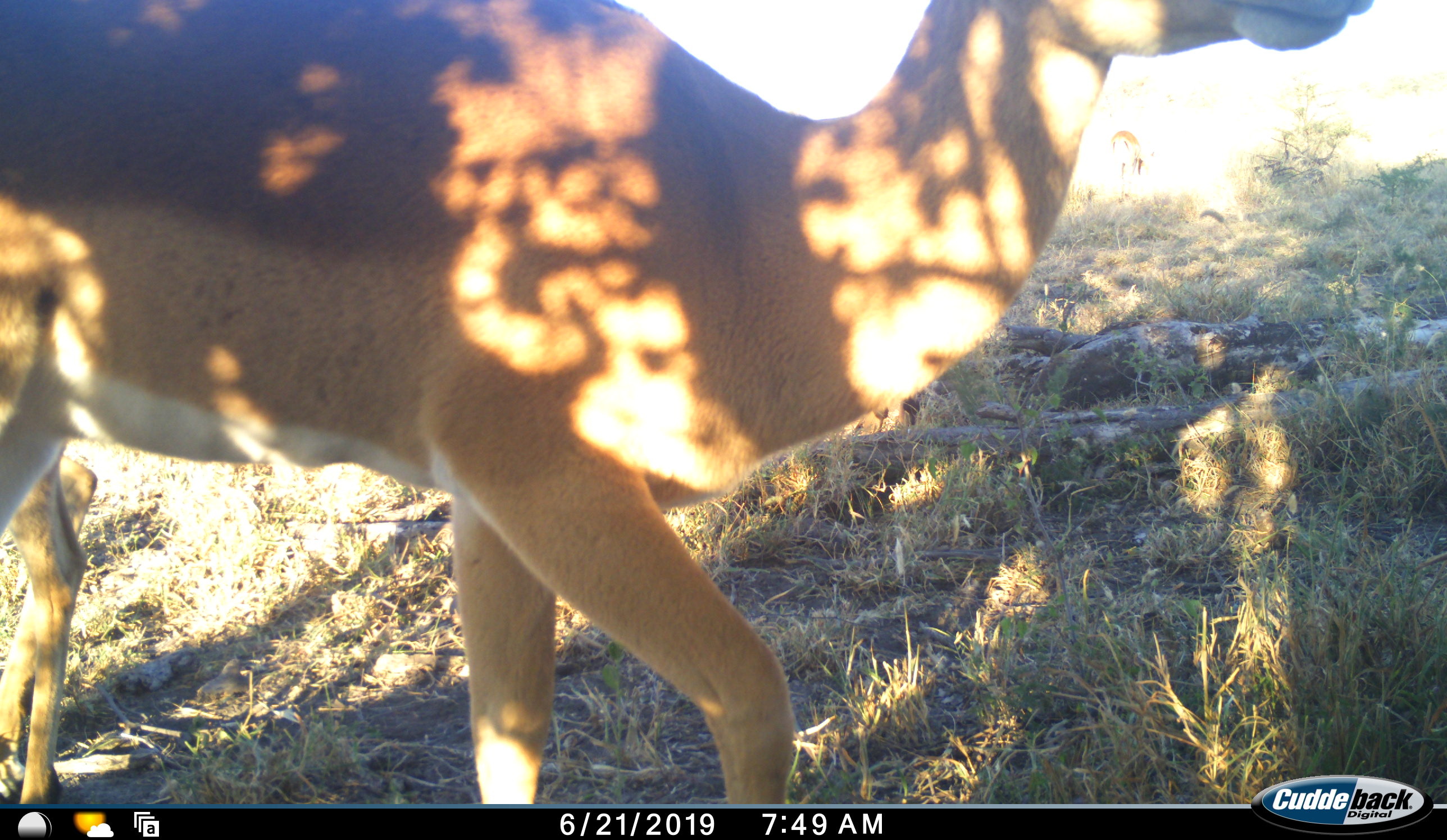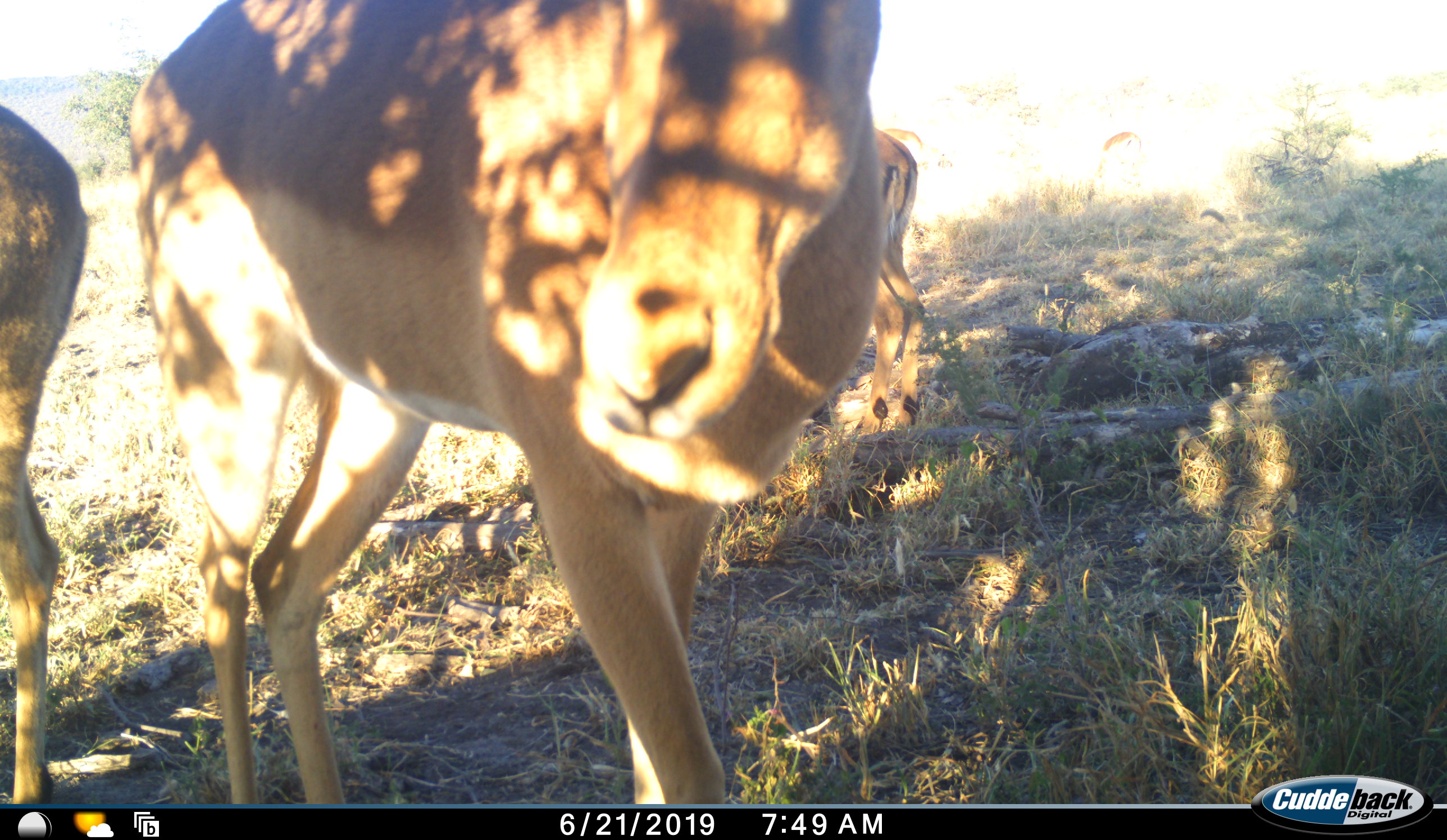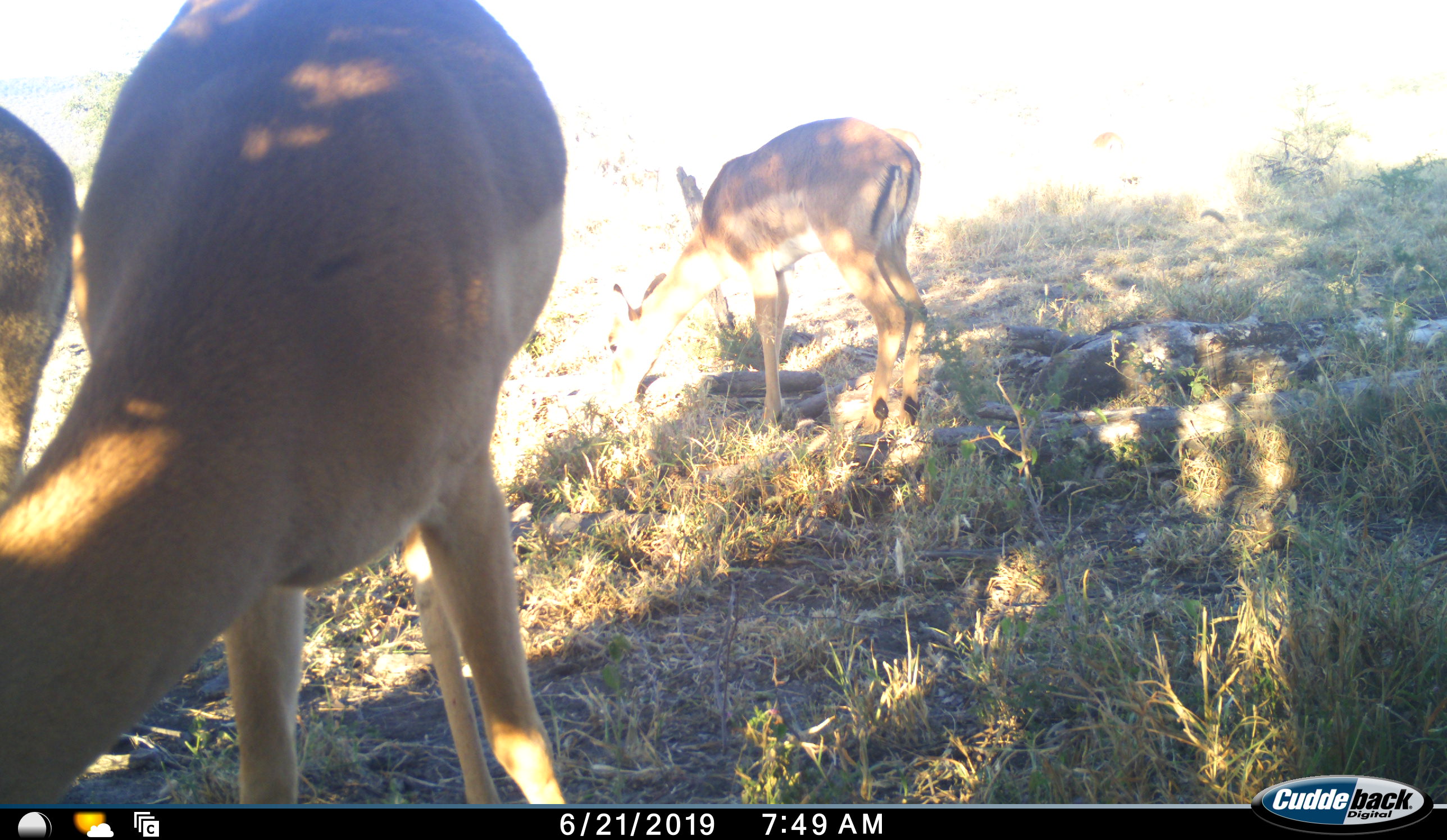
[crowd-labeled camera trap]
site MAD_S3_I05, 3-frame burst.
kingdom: Animalia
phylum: Chordata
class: Mammalia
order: Artiodactyla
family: Bovidae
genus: Aepyceros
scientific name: Aepyceros melampus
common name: impala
Impala (Aepyceros melampus), count 3. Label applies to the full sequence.